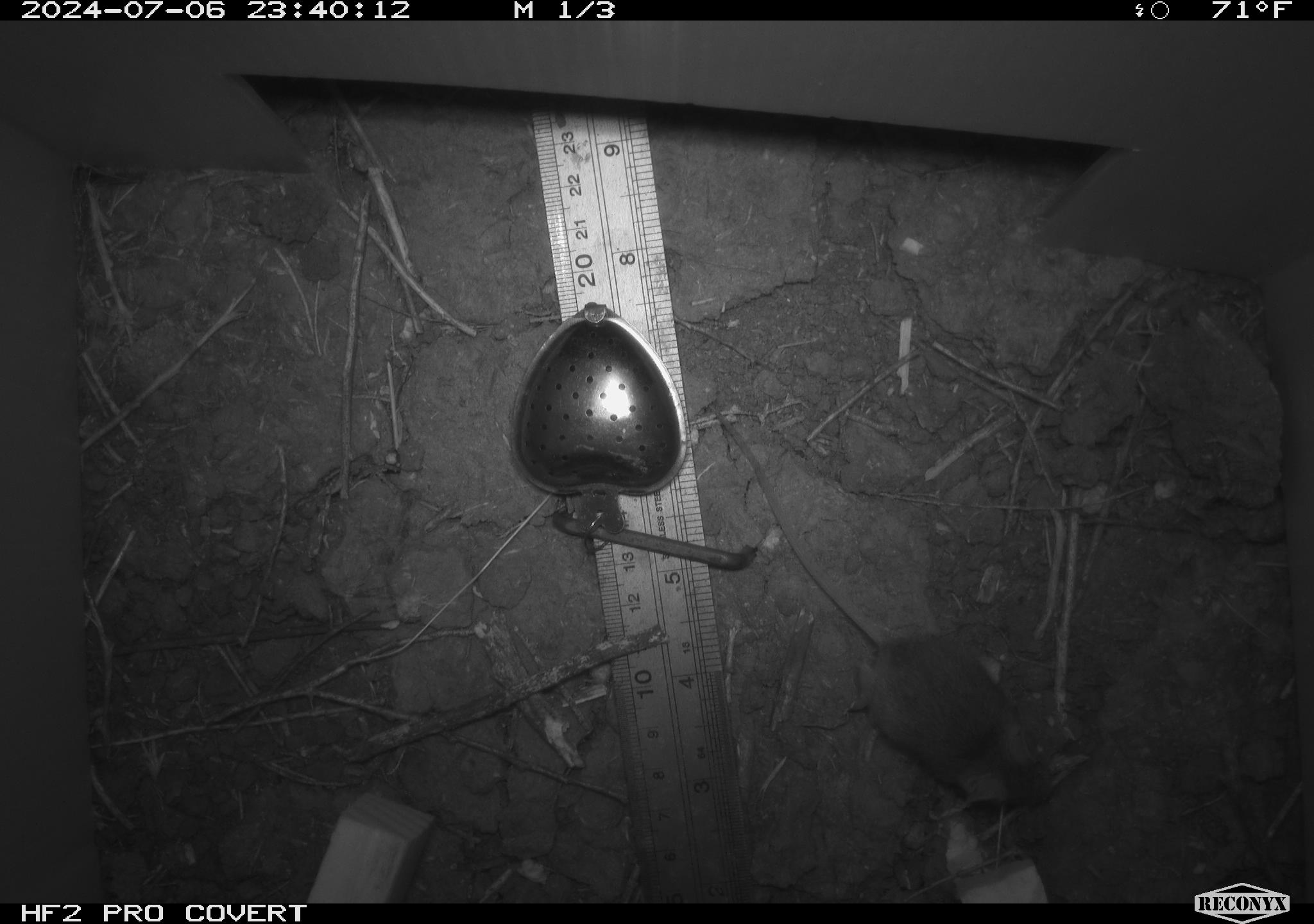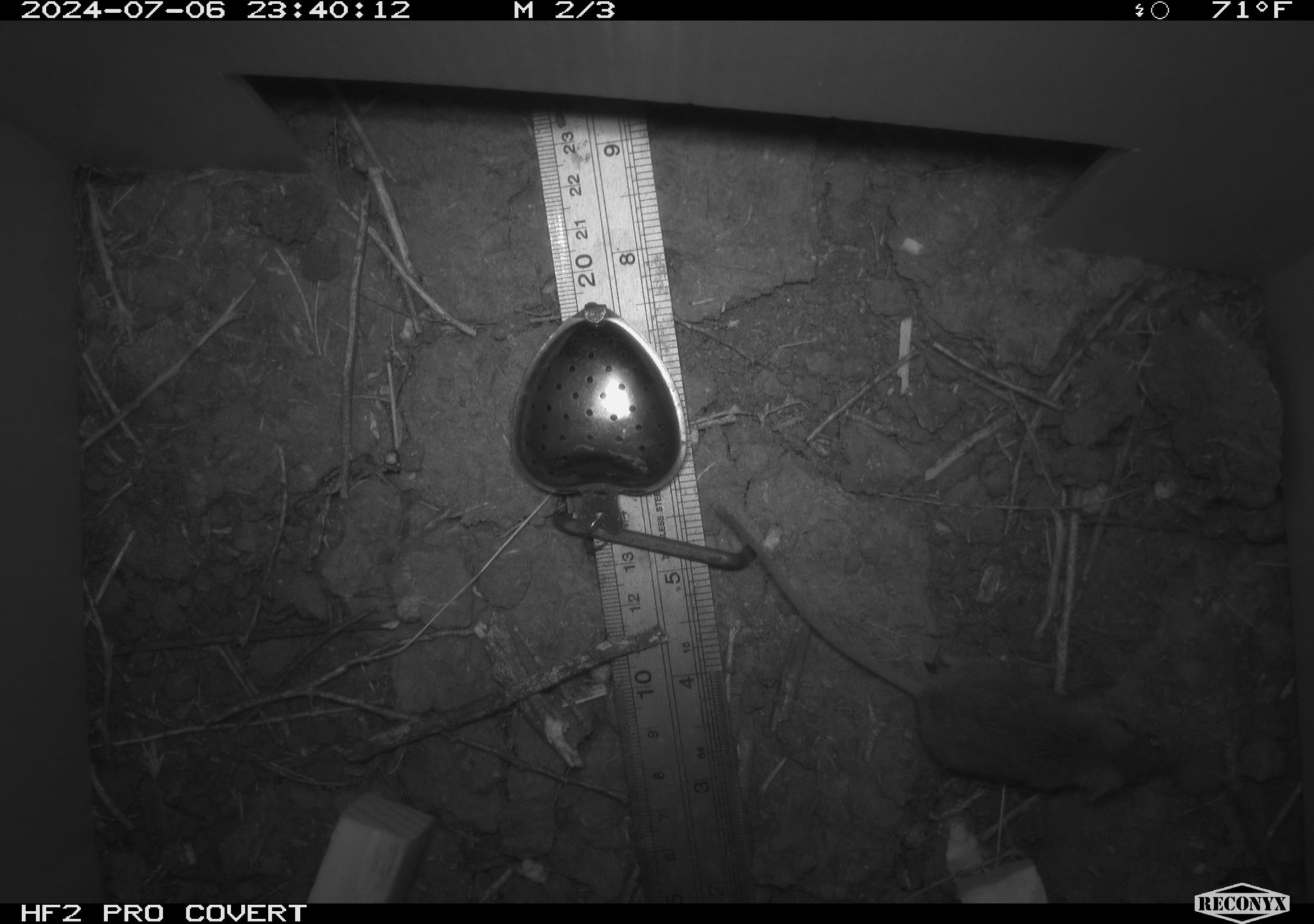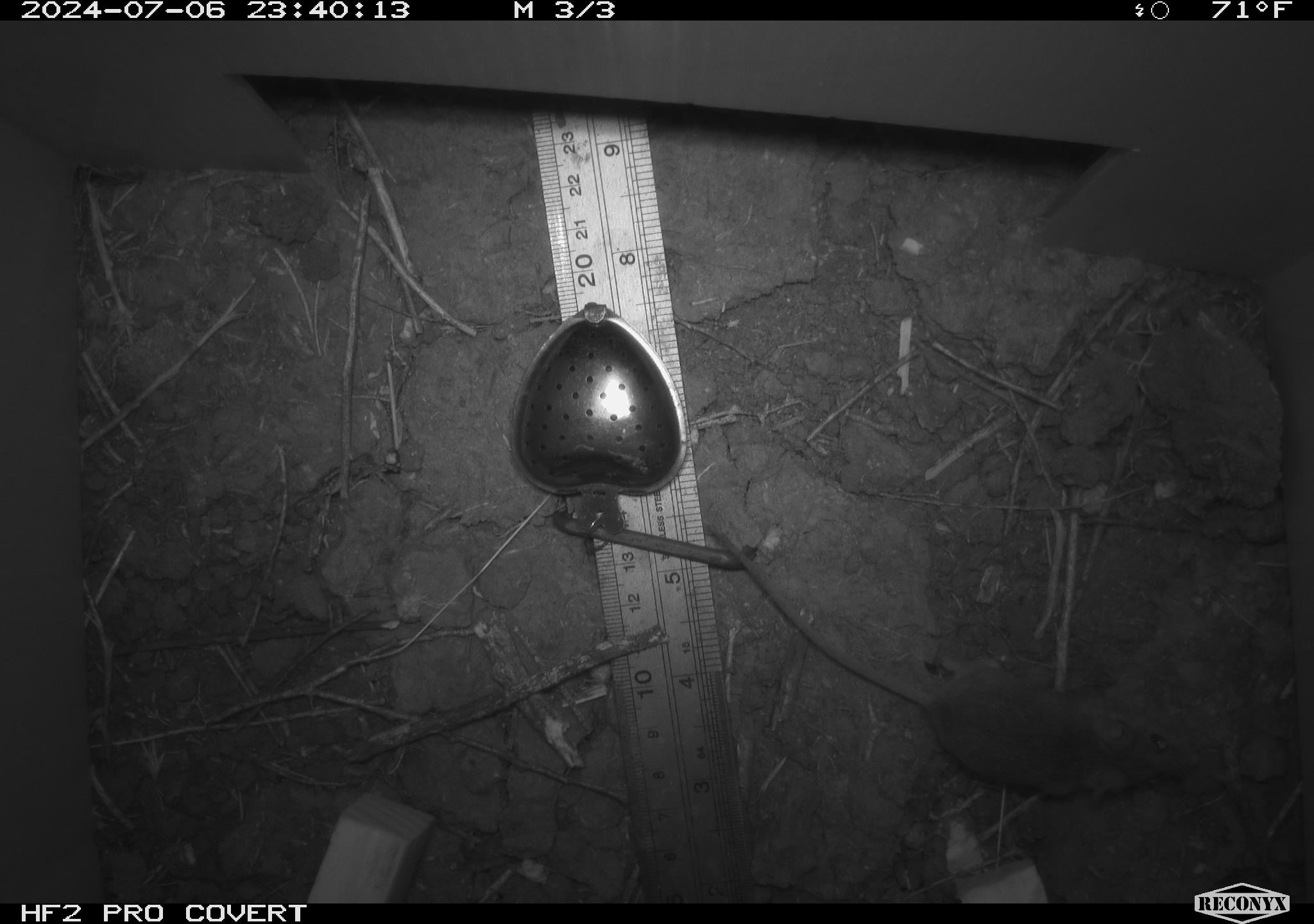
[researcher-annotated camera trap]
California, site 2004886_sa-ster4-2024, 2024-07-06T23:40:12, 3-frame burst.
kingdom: Animalia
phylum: Chordata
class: Mammalia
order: Rodentia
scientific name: Rodentia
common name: mouse species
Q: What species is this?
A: Mouse species (Rodentia).